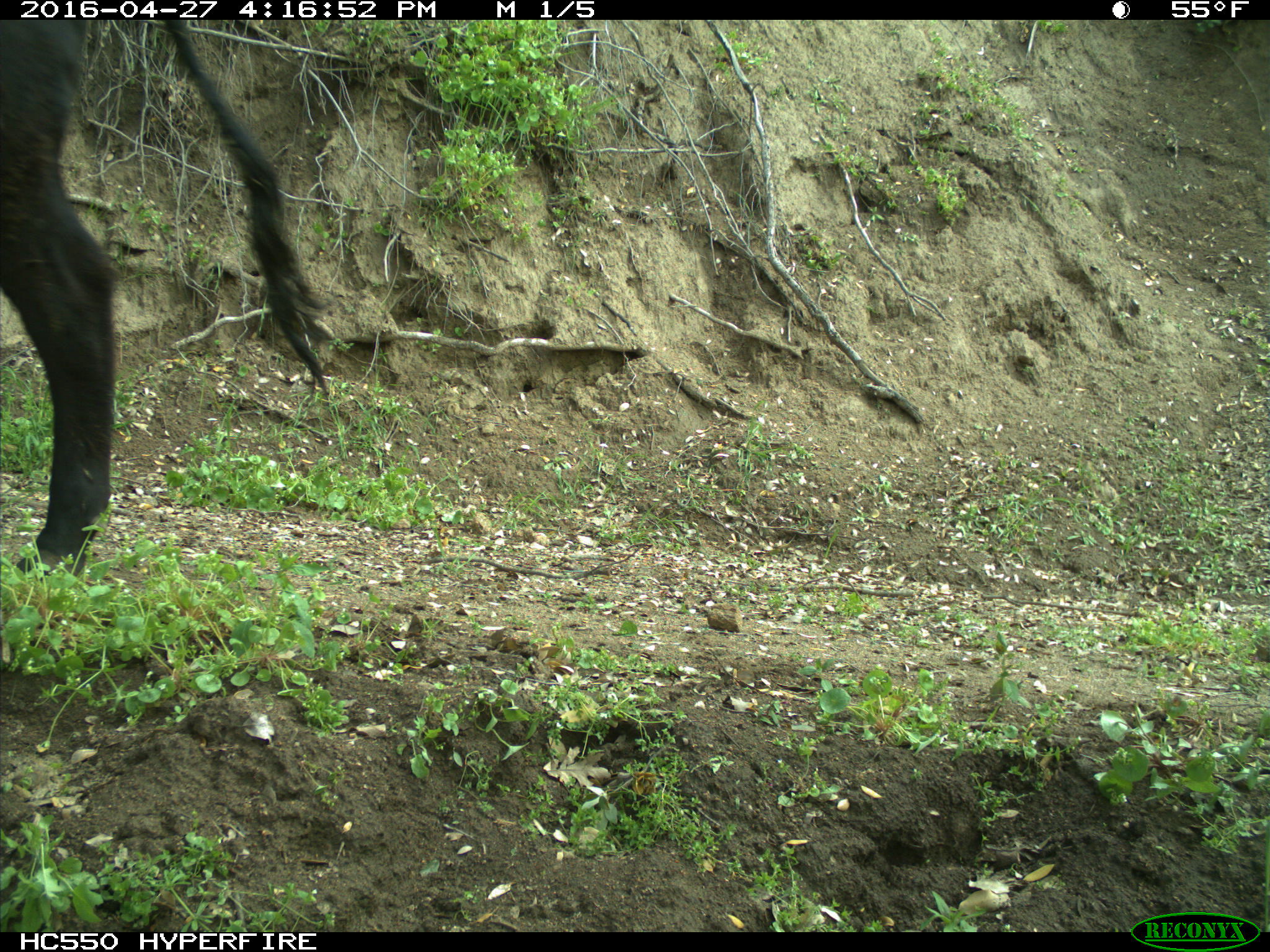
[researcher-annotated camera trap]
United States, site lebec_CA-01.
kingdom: Animalia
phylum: Chordata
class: Mammalia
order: Artiodactyla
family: Bovidae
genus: Bos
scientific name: Bos taurus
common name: domestic cow